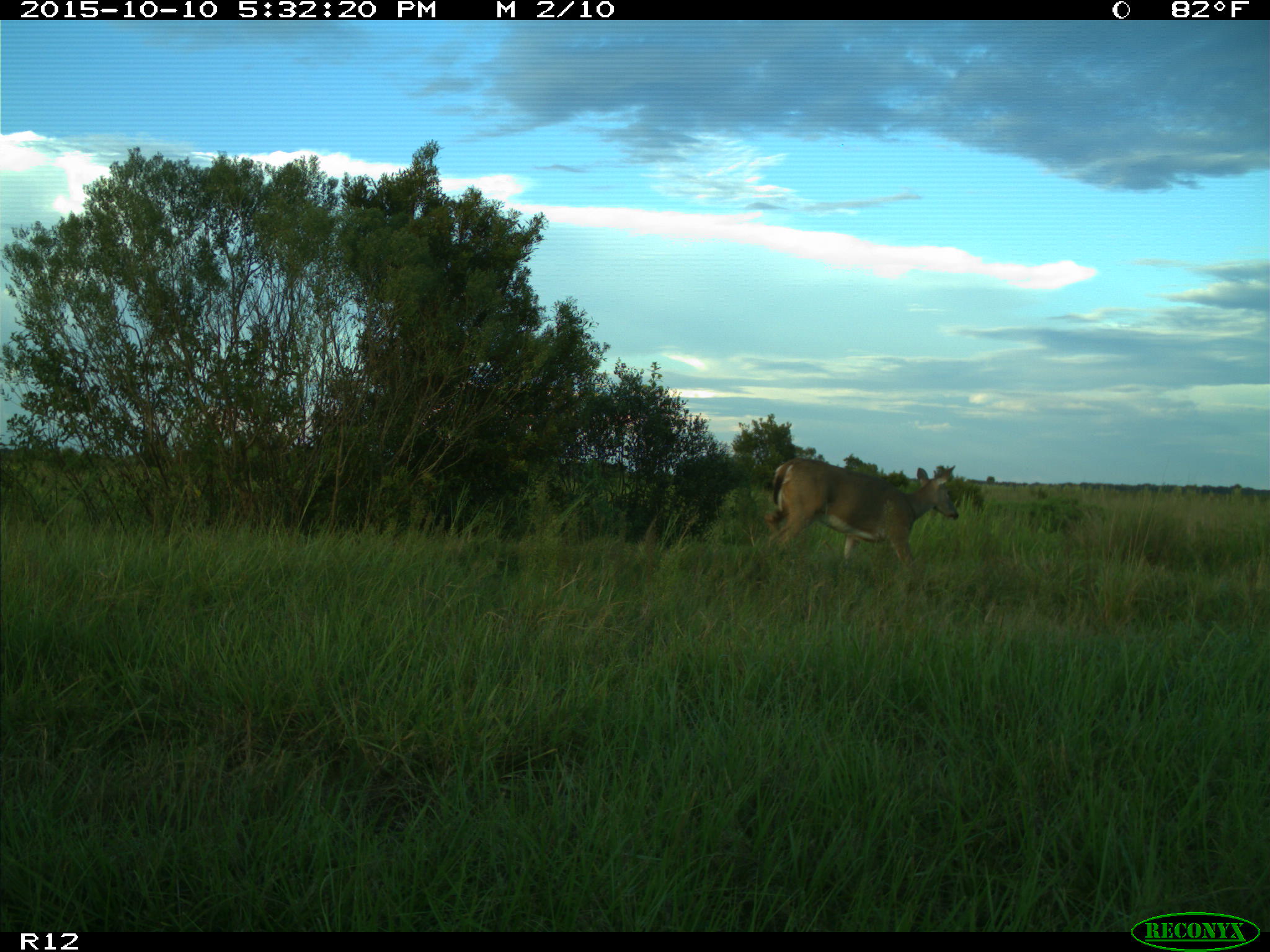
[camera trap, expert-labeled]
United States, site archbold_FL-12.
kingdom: Animalia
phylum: Chordata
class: Mammalia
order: Artiodactyla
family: Cervidae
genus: Odocoileus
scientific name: Odocoileus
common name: deer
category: unidentified deer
Unidentified deer (deer) (Odocoileus).